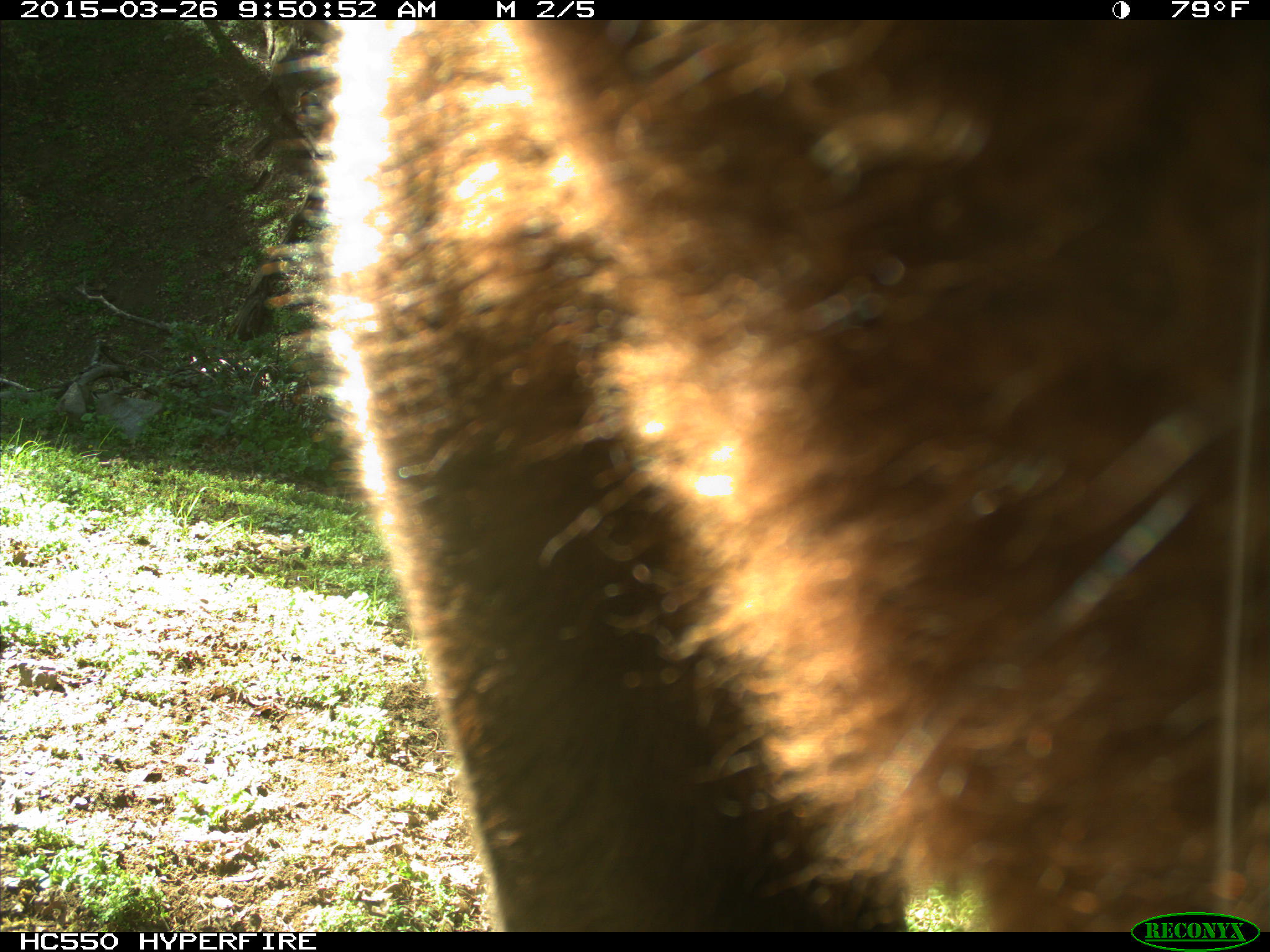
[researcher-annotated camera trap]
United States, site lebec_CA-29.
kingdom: Animalia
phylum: Chordata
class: Mammalia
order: Artiodactyla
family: Bovidae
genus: Bos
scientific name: Bos taurus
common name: domestic cow